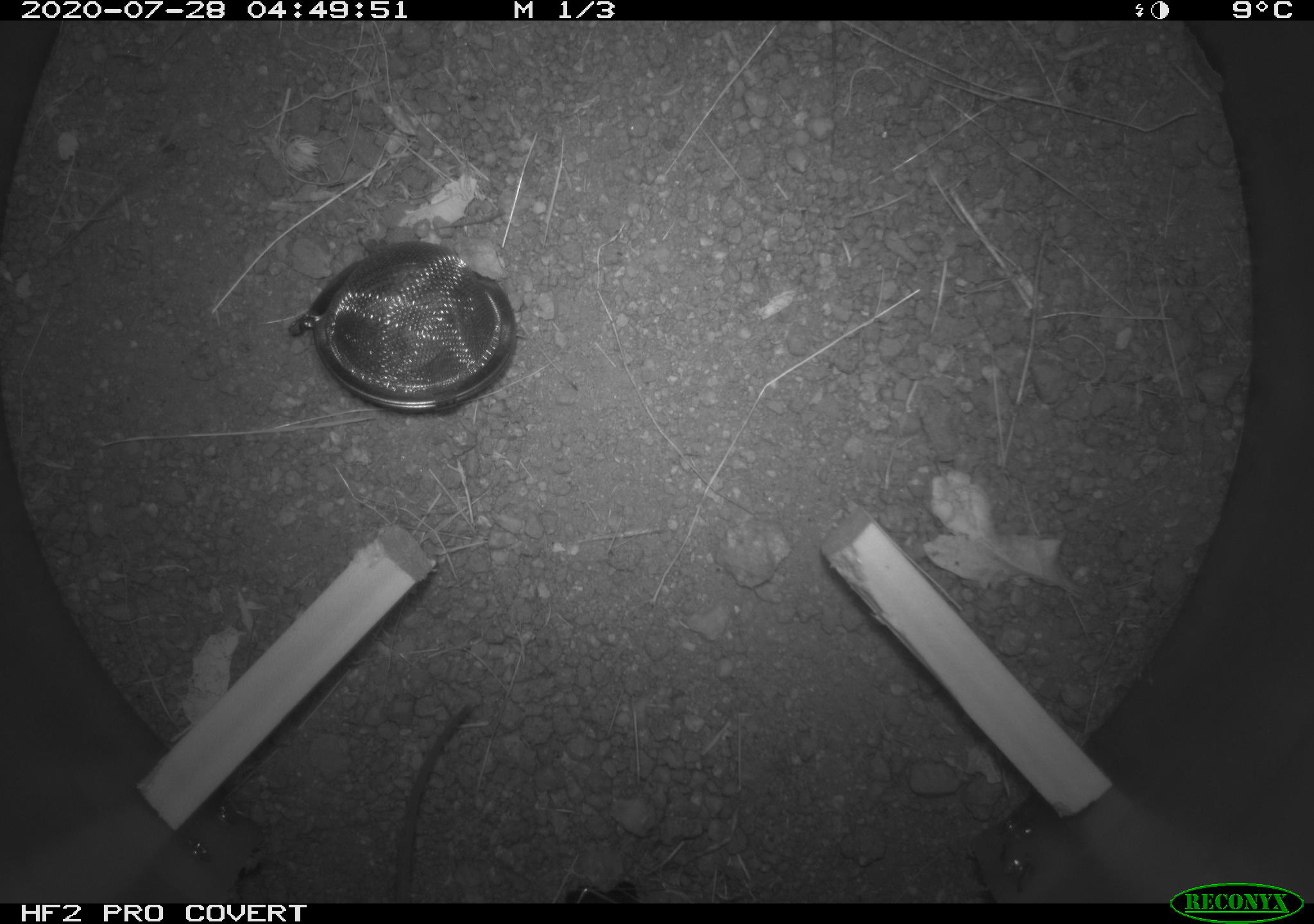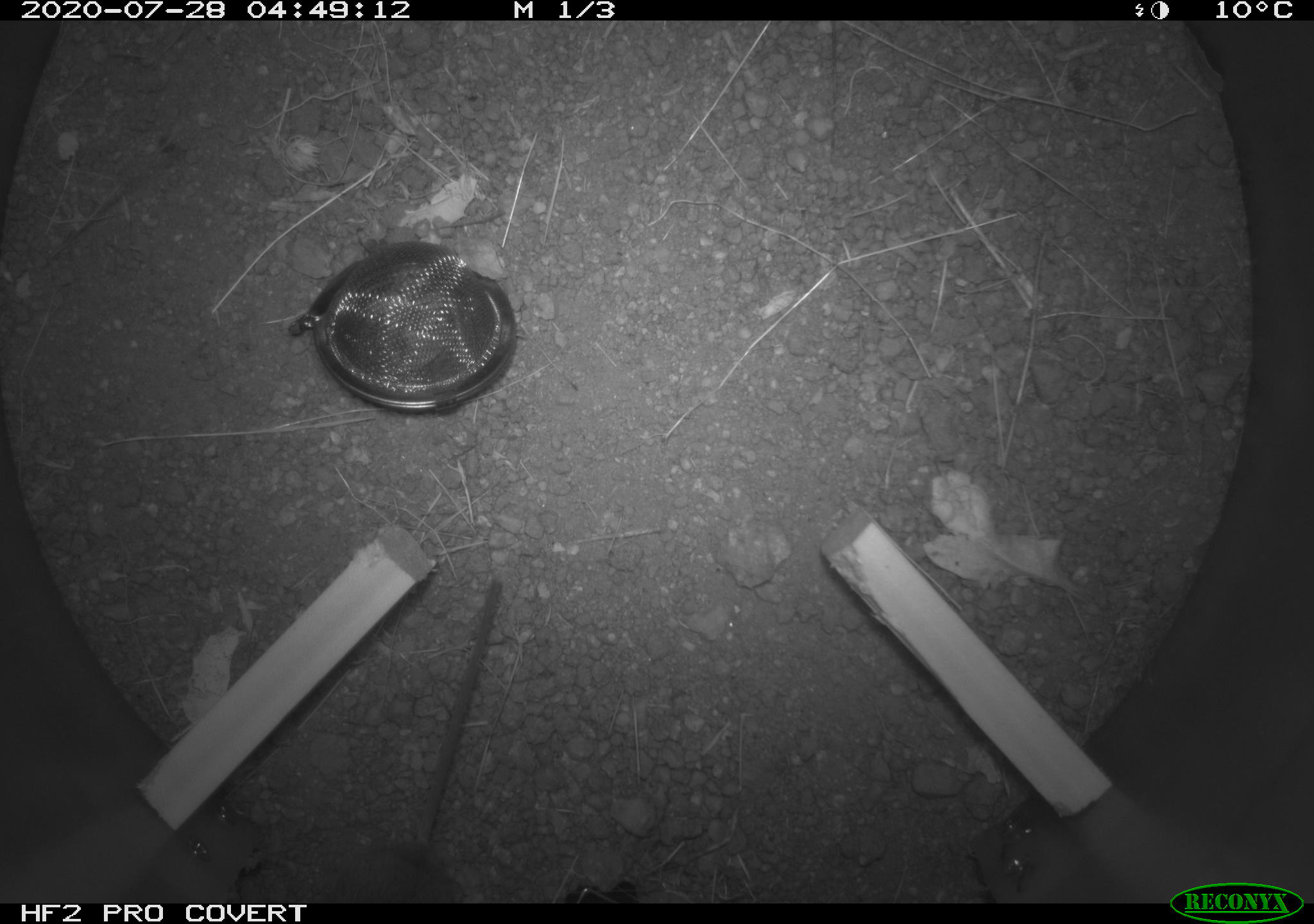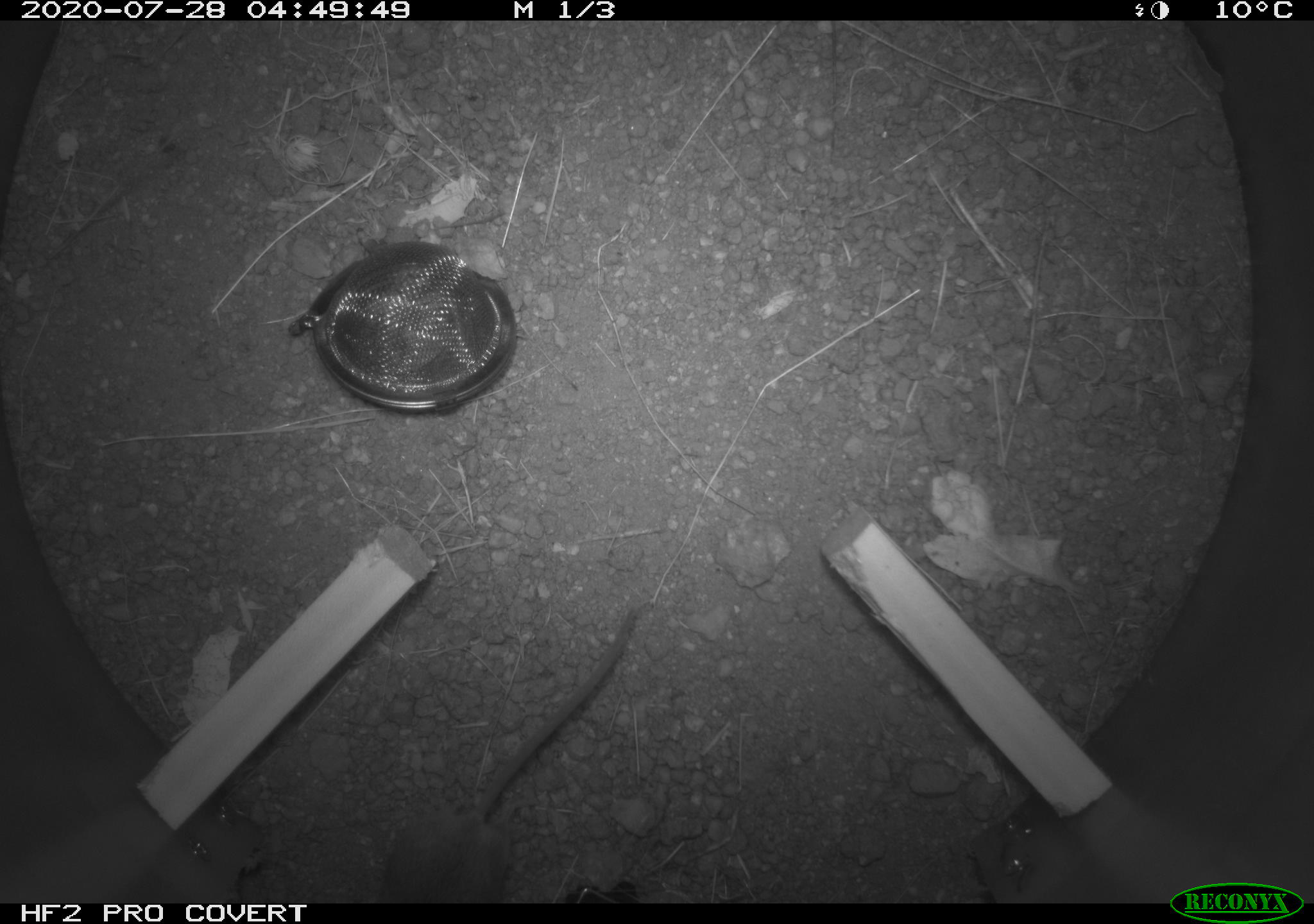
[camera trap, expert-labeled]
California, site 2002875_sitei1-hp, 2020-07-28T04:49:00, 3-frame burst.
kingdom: Animalia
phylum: Chordata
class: Mammalia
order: Rodentia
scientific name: Rodentia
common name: rodent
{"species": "rodent (Rodentia)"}